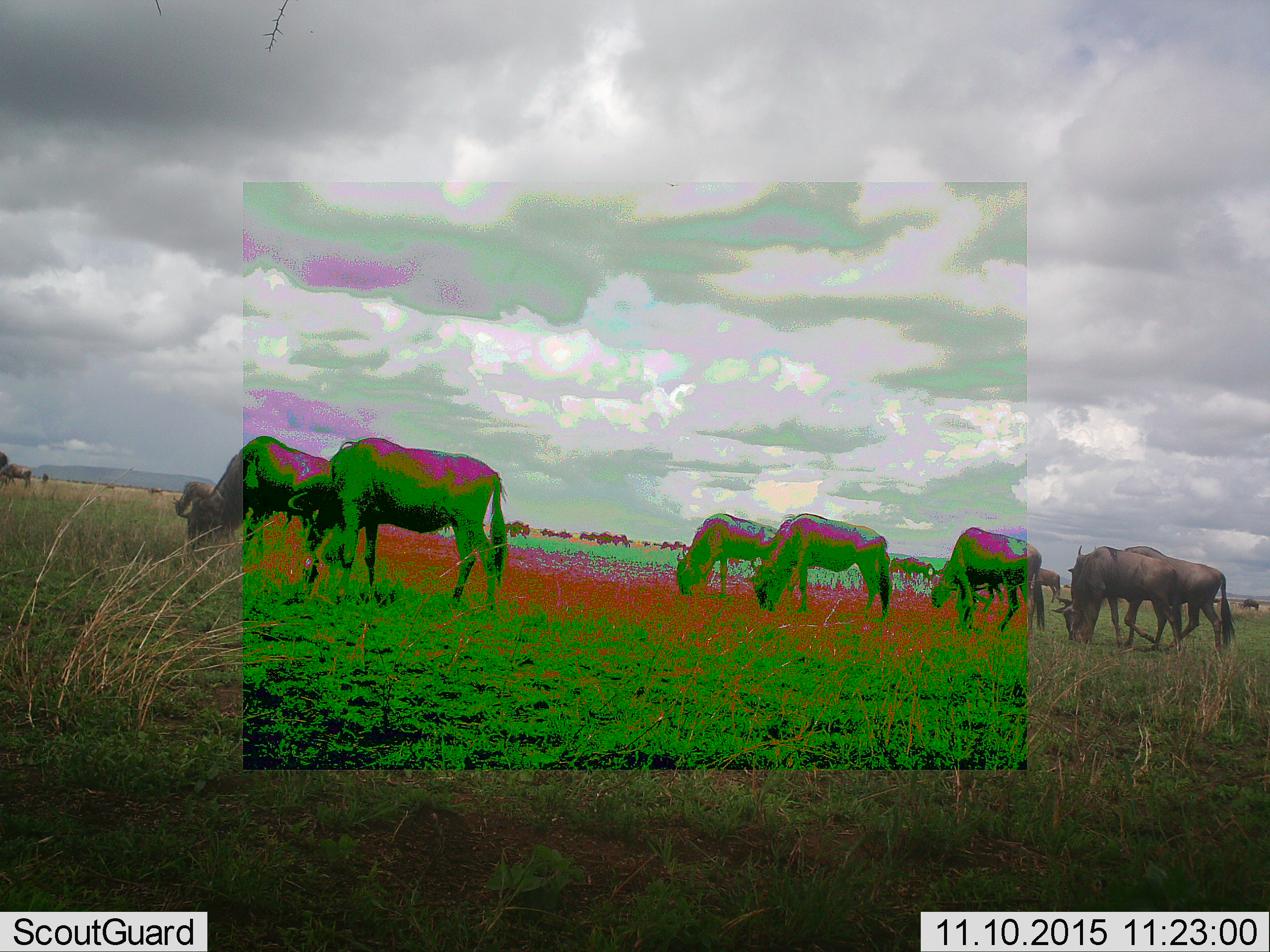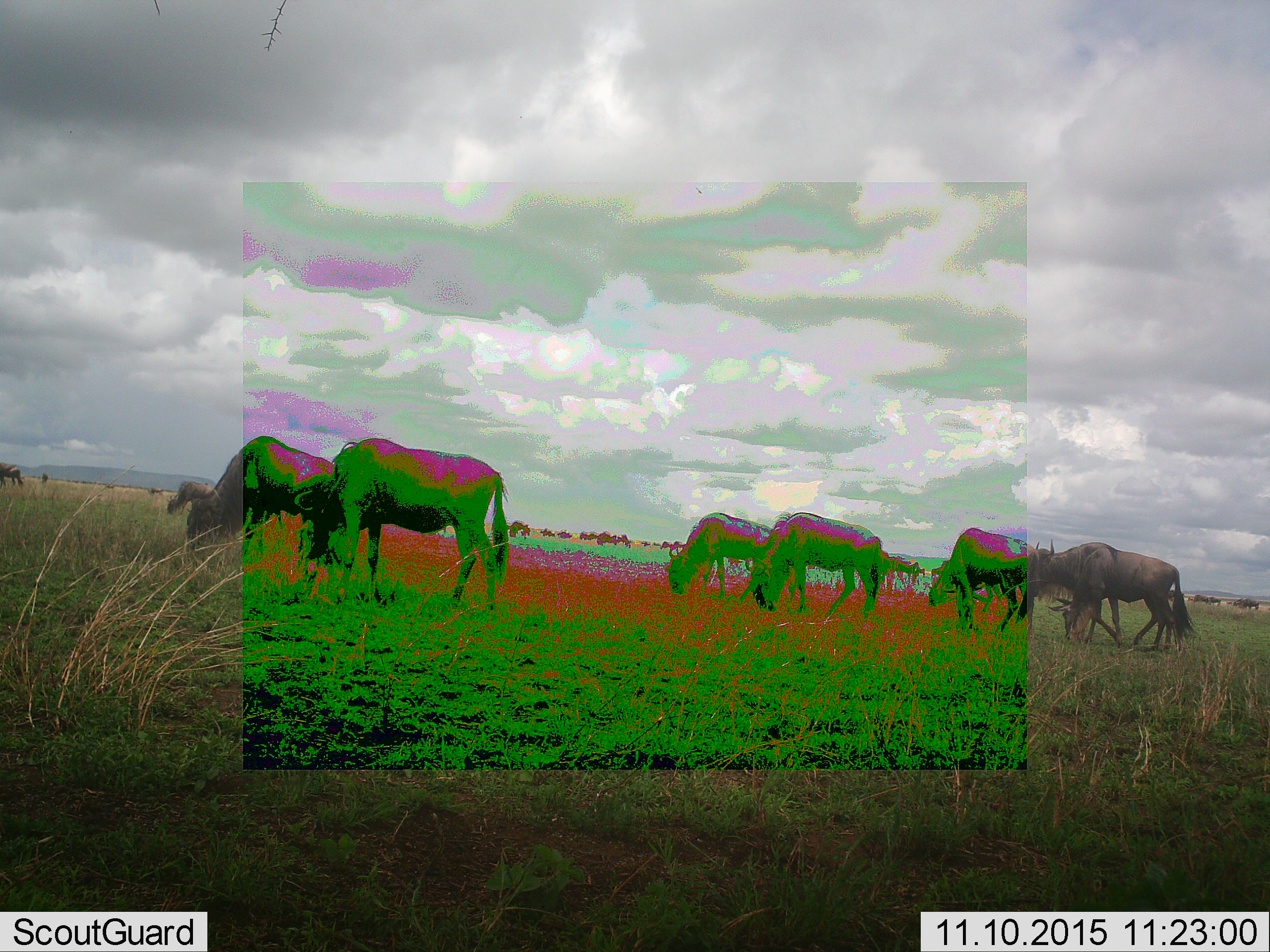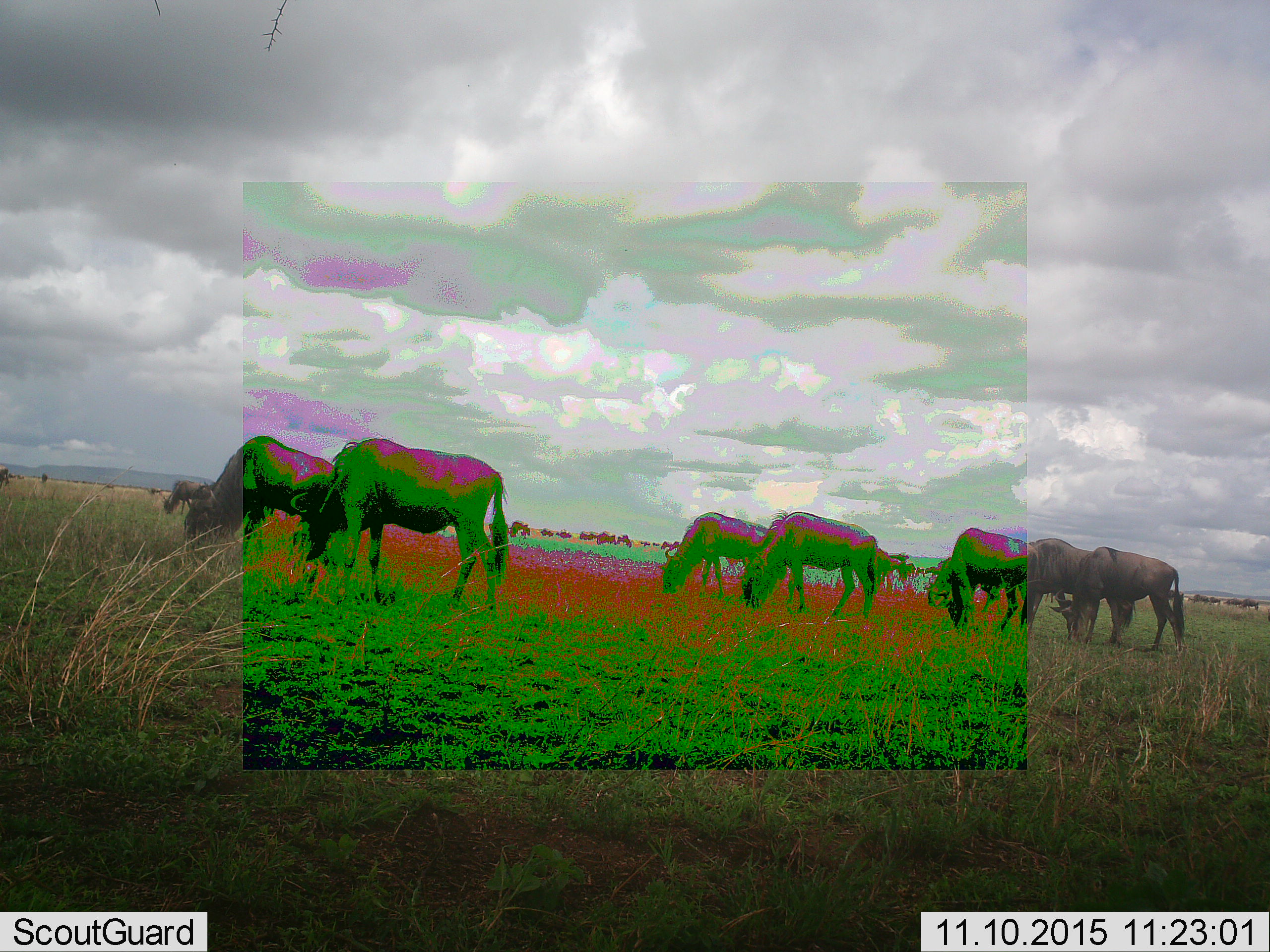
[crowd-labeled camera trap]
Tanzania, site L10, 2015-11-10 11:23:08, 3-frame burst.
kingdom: Animalia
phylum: Chordata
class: Mammalia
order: Artiodactyla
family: Bovidae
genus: Connochaetes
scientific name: Connochaetes taurinus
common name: blue wildebeest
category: wildebeest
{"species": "wildebeest (blue wildebeest) (Connochaetes taurinus)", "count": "11-50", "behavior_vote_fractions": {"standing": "22%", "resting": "11%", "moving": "78%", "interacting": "11%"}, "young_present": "0%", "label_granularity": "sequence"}